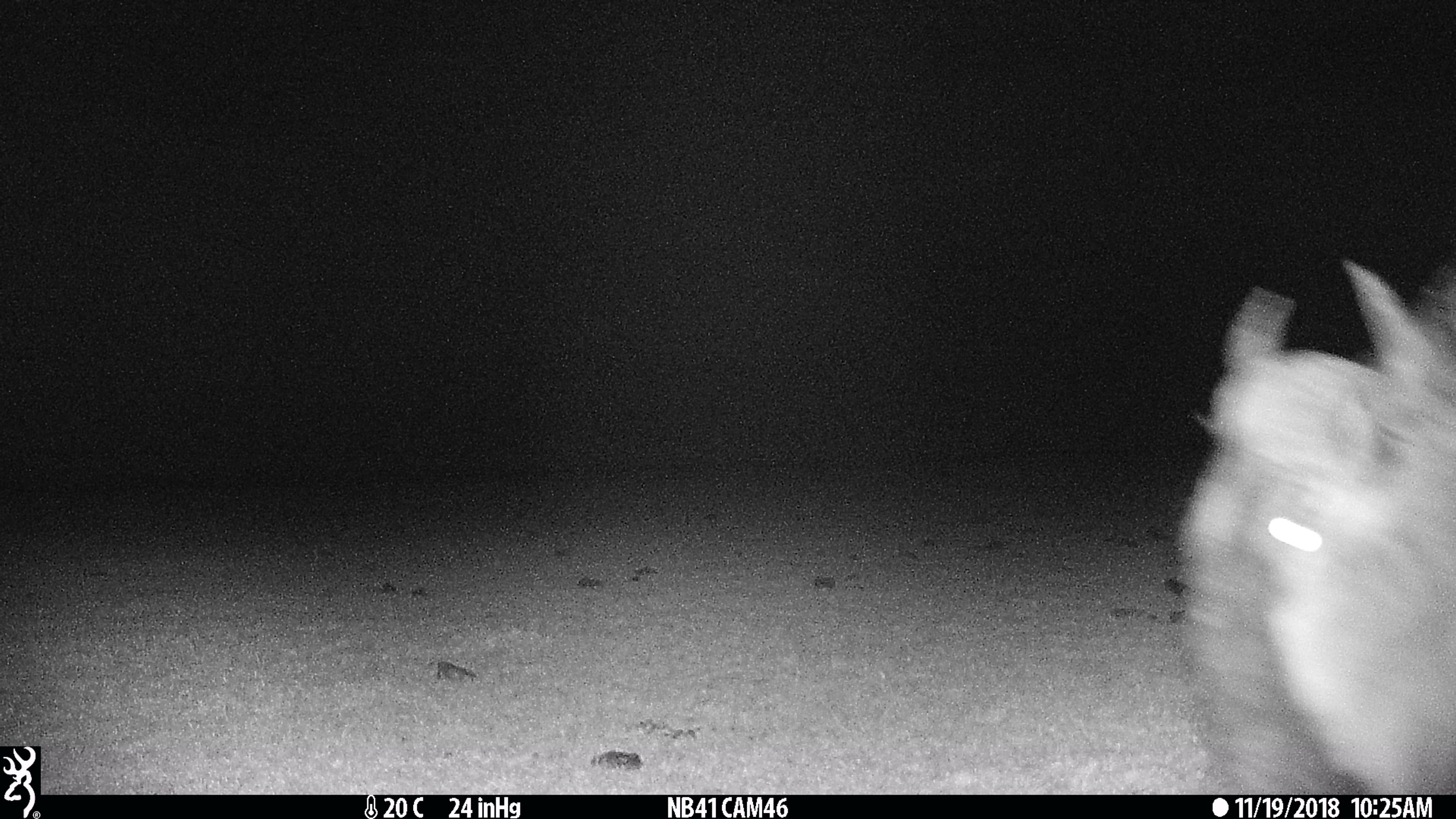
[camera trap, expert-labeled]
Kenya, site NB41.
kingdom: Animalia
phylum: Chordata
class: Mammalia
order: Artiodactyla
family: Bovidae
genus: Connochaetes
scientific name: Connochaetes taurinus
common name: blue wildebeest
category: wildebeest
Wildebeest (blue wildebeest) (Connochaetes taurinus).